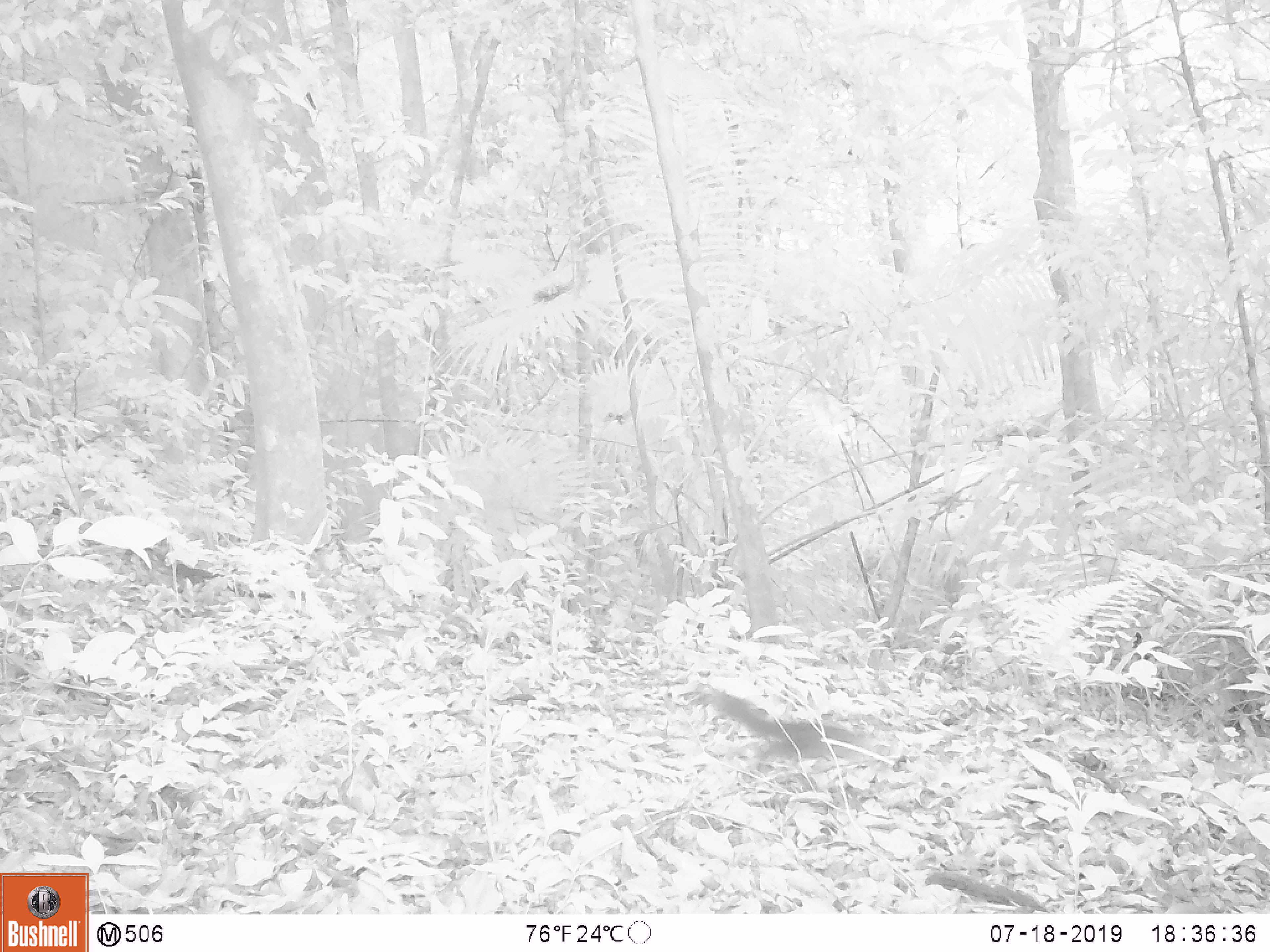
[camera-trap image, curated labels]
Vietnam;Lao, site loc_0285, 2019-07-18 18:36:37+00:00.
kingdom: Animalia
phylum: Chordata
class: Mammalia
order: Rodentia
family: Sciuridae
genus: Dremomys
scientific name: Dremomys rufigenis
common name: red-cheeked squirrel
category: red cheeked squirrel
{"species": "red cheeked squirrel (red-cheeked squirrel) (Dremomys rufigenis)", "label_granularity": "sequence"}